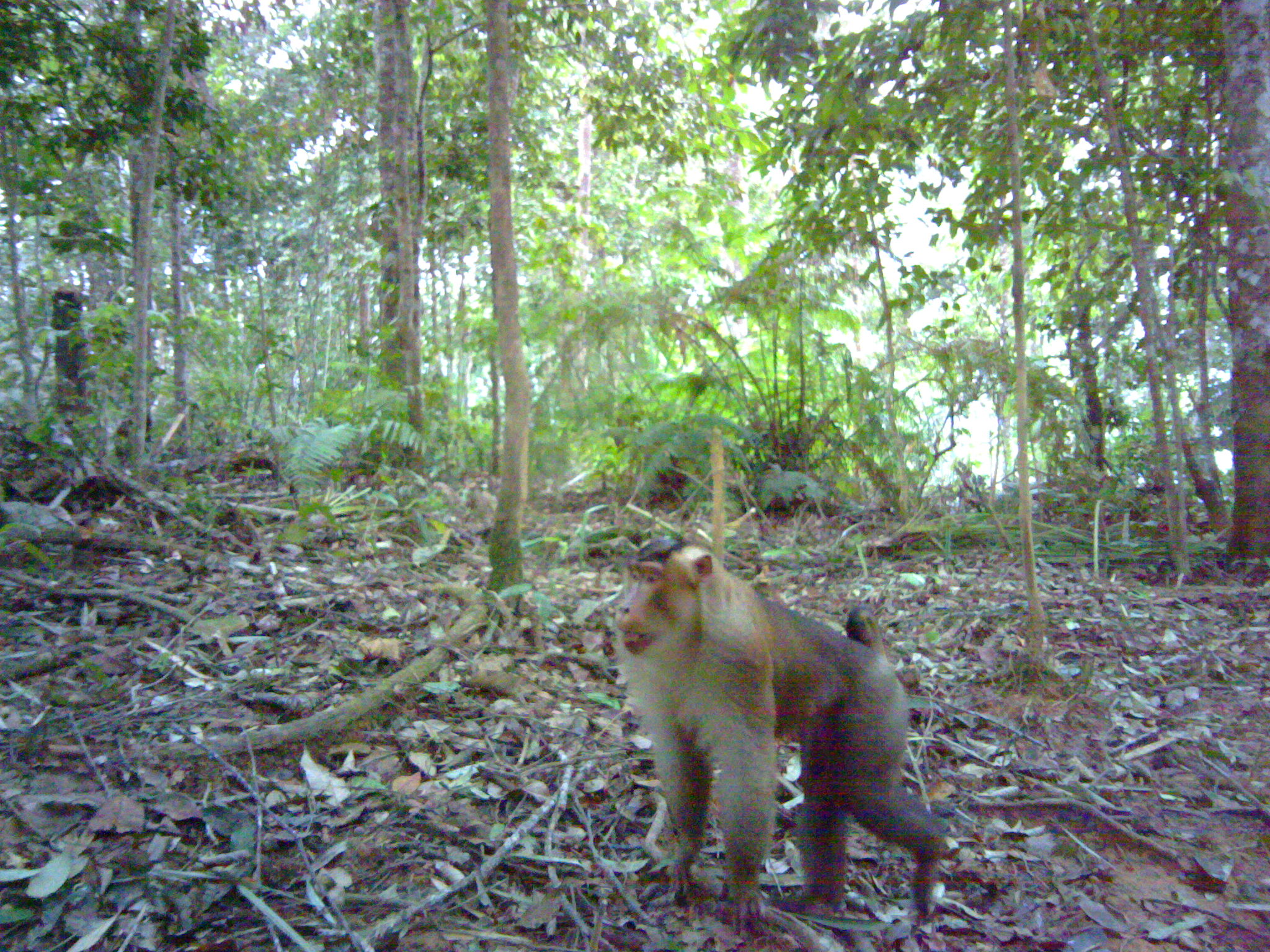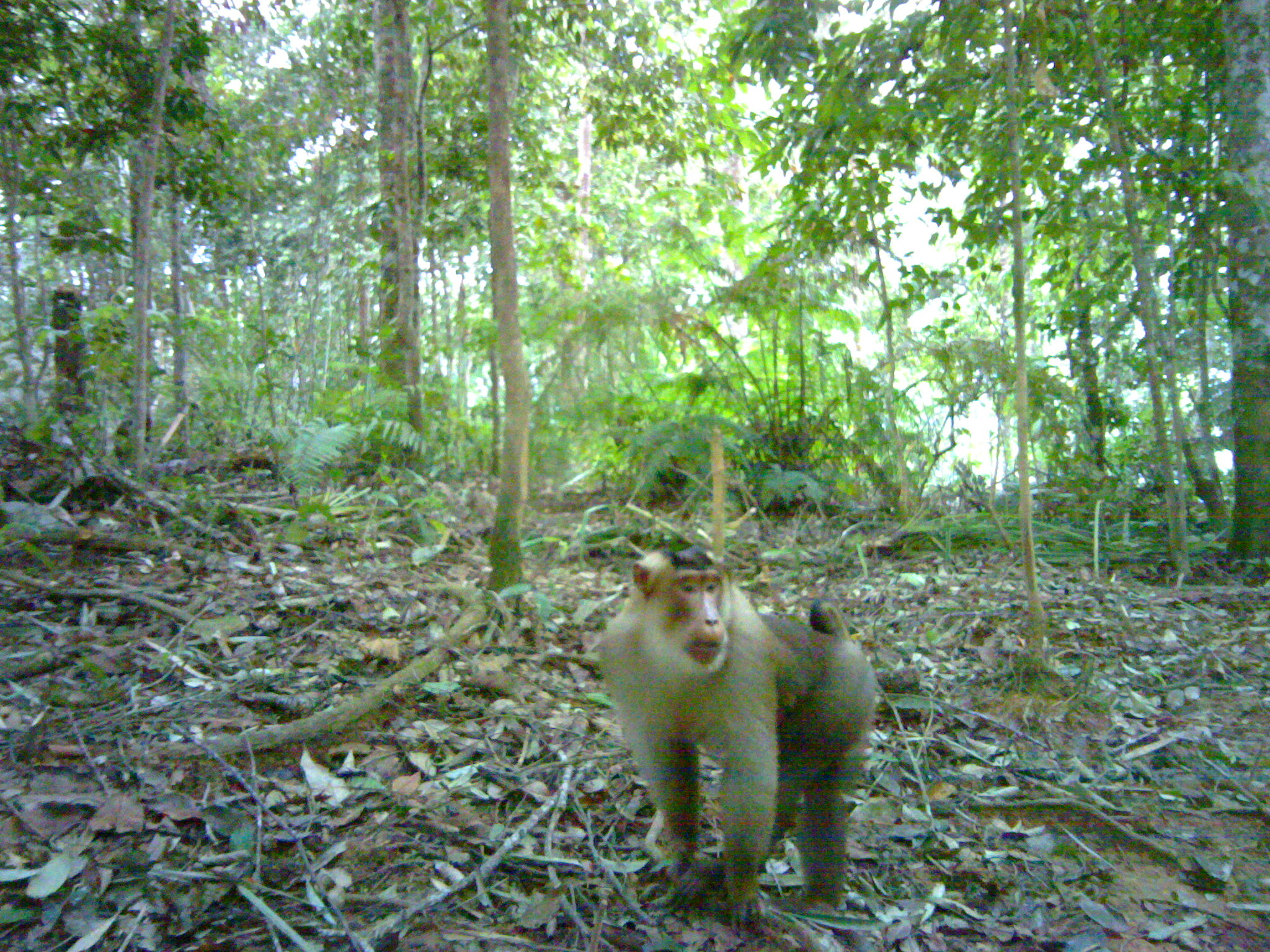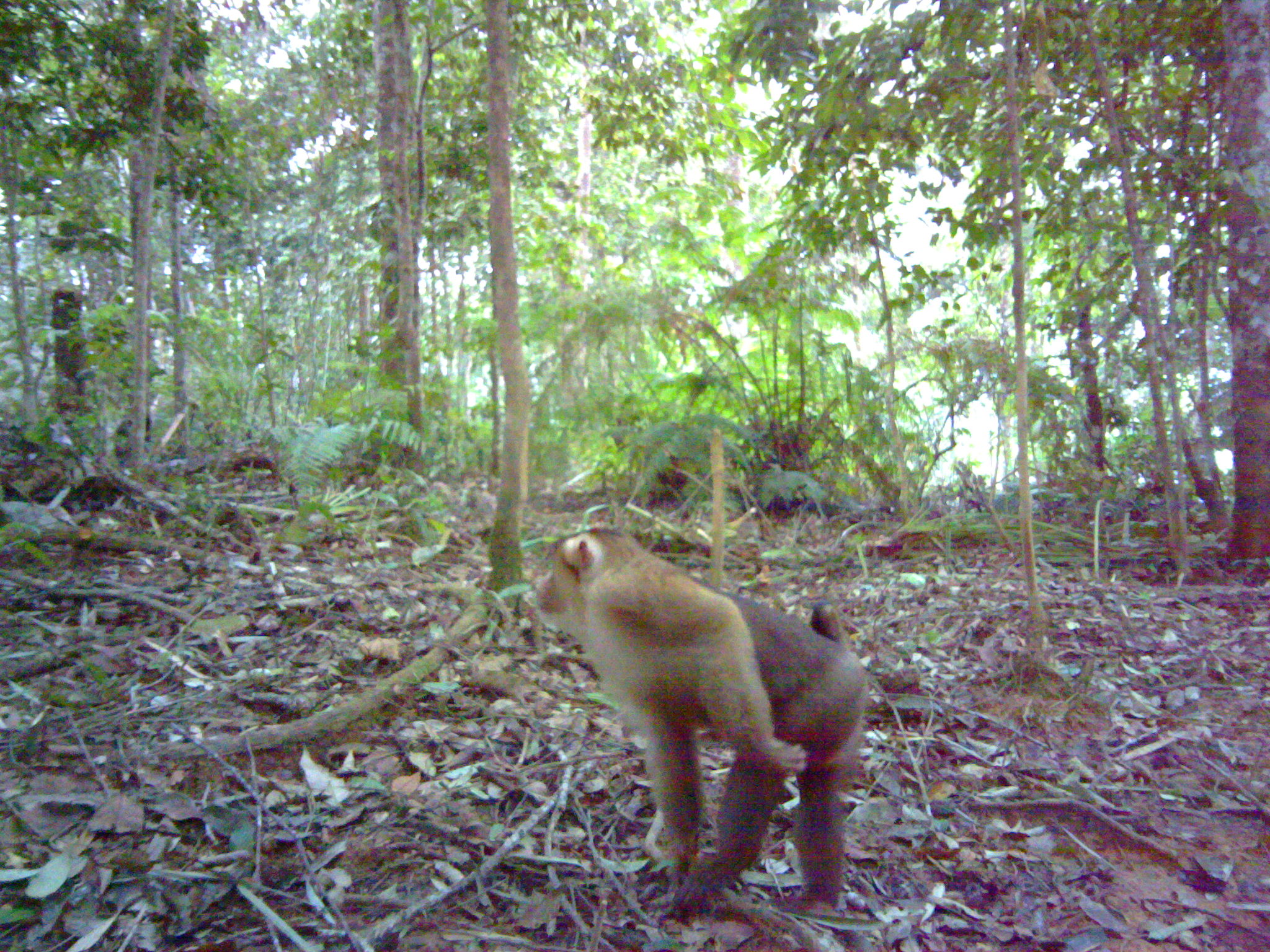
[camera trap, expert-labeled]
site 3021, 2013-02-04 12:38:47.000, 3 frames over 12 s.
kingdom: Animalia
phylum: Chordata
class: Mammalia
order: Primates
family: Cercopithecidae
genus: Macaca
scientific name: Macaca nemestrina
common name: southern pig-tailed macaque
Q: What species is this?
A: Macaca nemestrina (southern pig-tailed macaque).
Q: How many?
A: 1.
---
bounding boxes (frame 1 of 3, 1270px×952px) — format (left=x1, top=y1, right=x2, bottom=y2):
macaca nemestrina: (left=612, top=537, right=943, bottom=936)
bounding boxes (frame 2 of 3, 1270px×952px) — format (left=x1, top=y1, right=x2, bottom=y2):
macaca nemestrina: (left=597, top=545, right=877, bottom=934)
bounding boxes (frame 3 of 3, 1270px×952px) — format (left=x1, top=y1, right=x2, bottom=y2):
macaca nemestrina: (left=530, top=528, right=868, bottom=920)